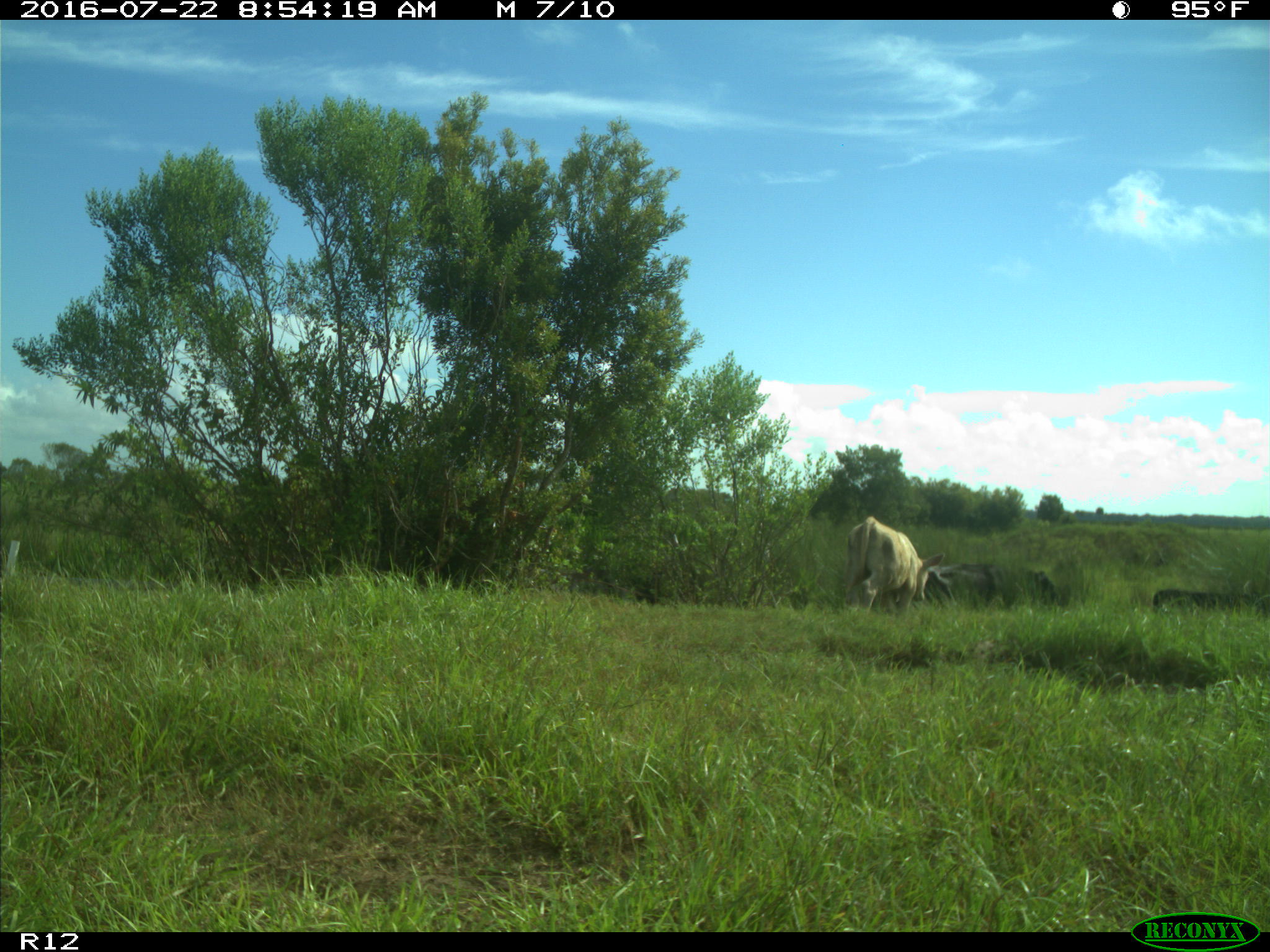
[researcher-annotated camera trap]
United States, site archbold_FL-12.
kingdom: Animalia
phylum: Chordata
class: Mammalia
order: Artiodactyla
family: Bovidae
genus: Bos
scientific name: Bos taurus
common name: domestic cow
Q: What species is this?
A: Bos taurus (domestic cow).